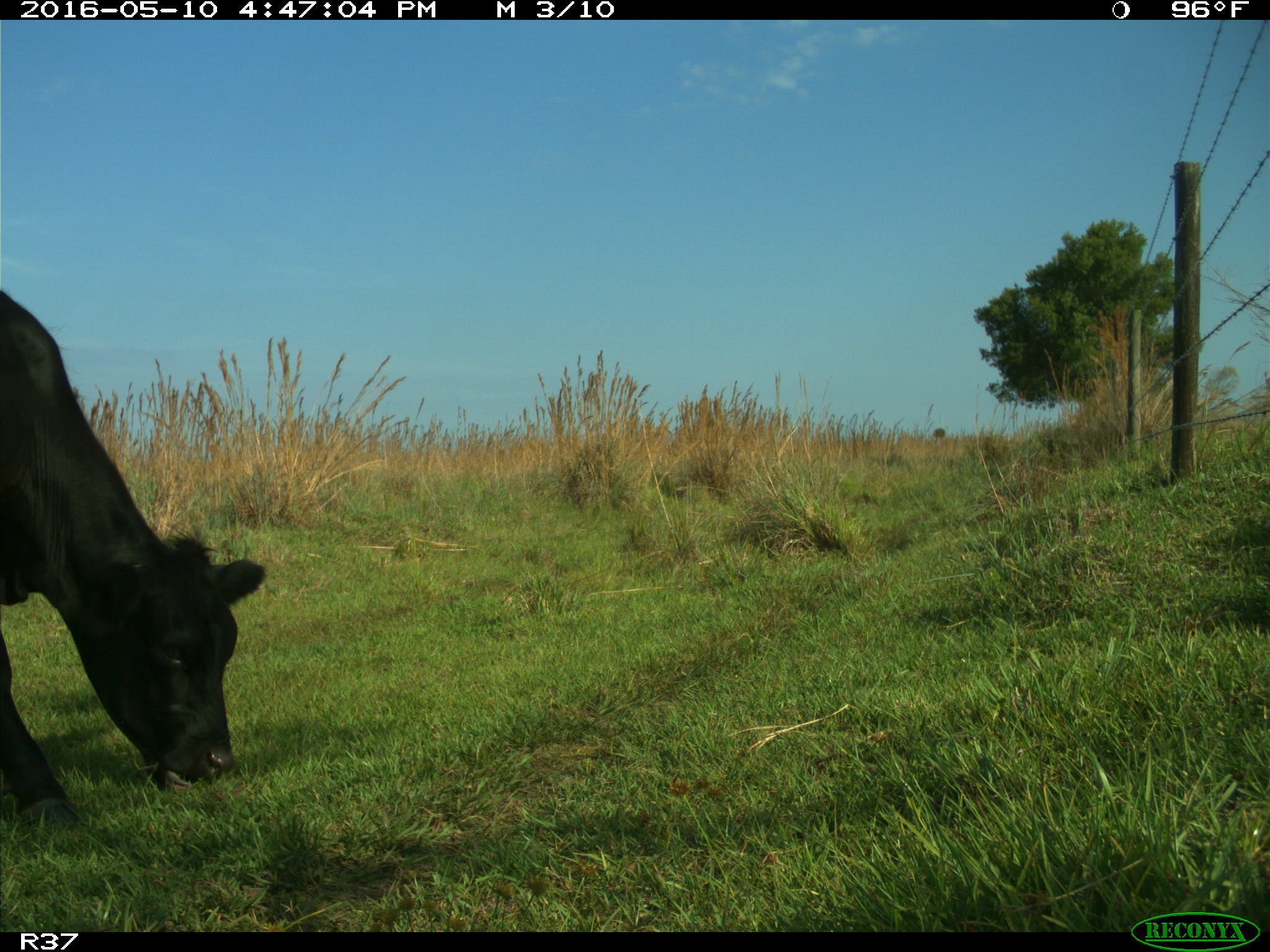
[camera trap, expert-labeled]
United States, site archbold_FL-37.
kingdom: Animalia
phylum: Chordata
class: Mammalia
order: Artiodactyla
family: Bovidae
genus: Bos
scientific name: Bos taurus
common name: domestic cow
Bos taurus (domestic cow).